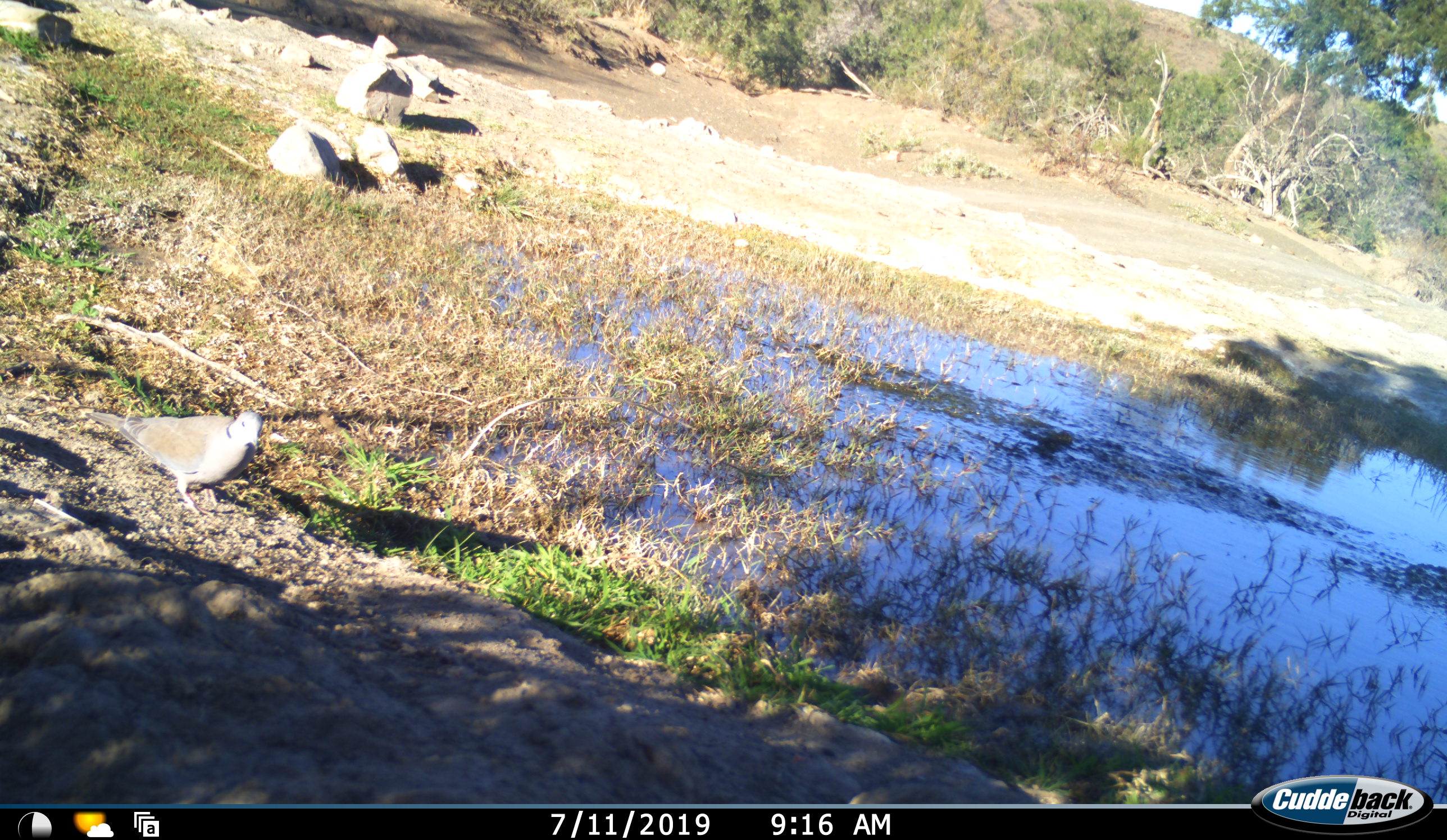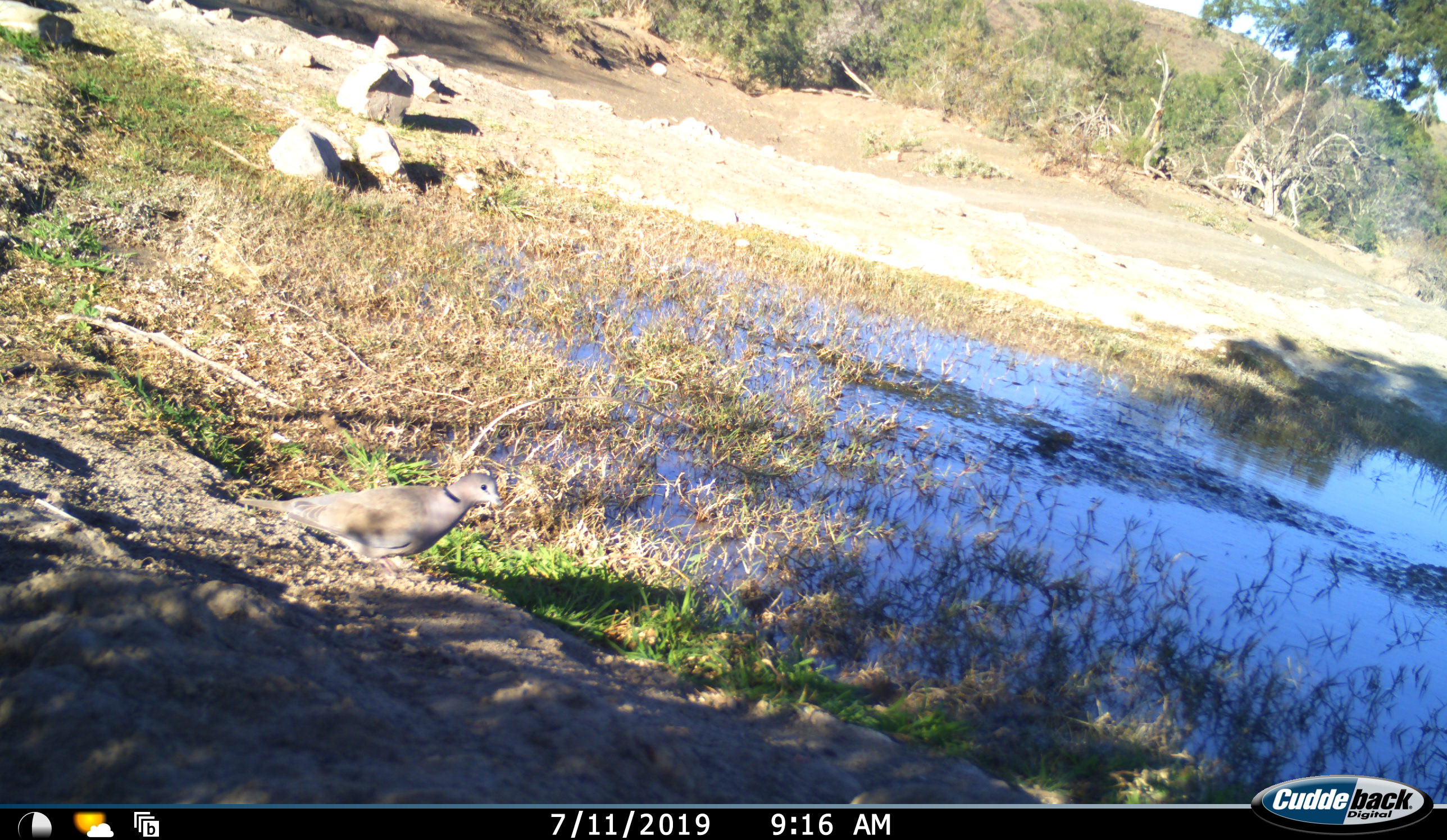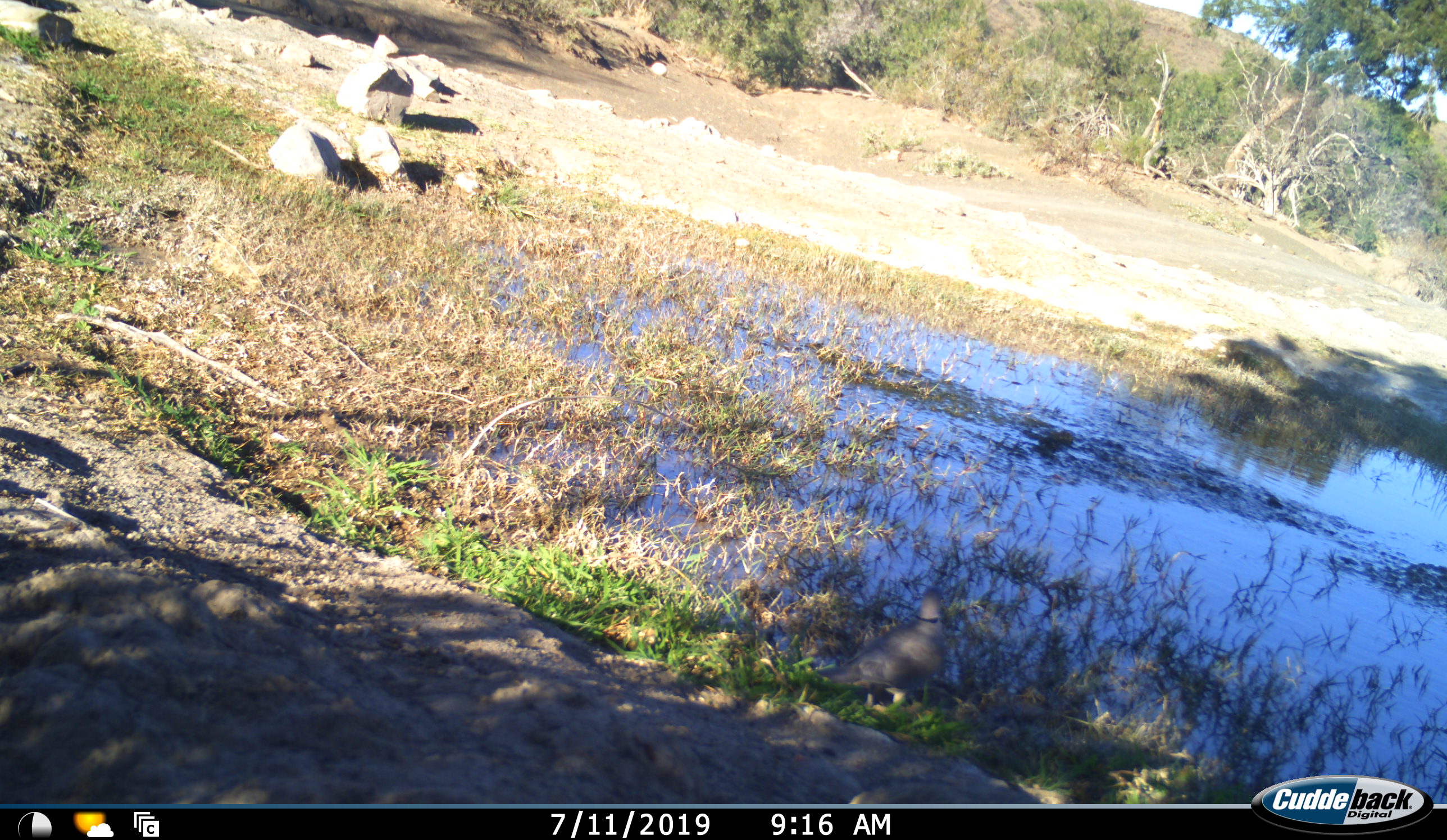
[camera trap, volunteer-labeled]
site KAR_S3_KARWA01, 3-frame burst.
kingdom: Animalia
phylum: Chordata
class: Aves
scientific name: Aves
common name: bird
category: birdother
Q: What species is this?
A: Birdother (bird) (Aves).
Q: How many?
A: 1.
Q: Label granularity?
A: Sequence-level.